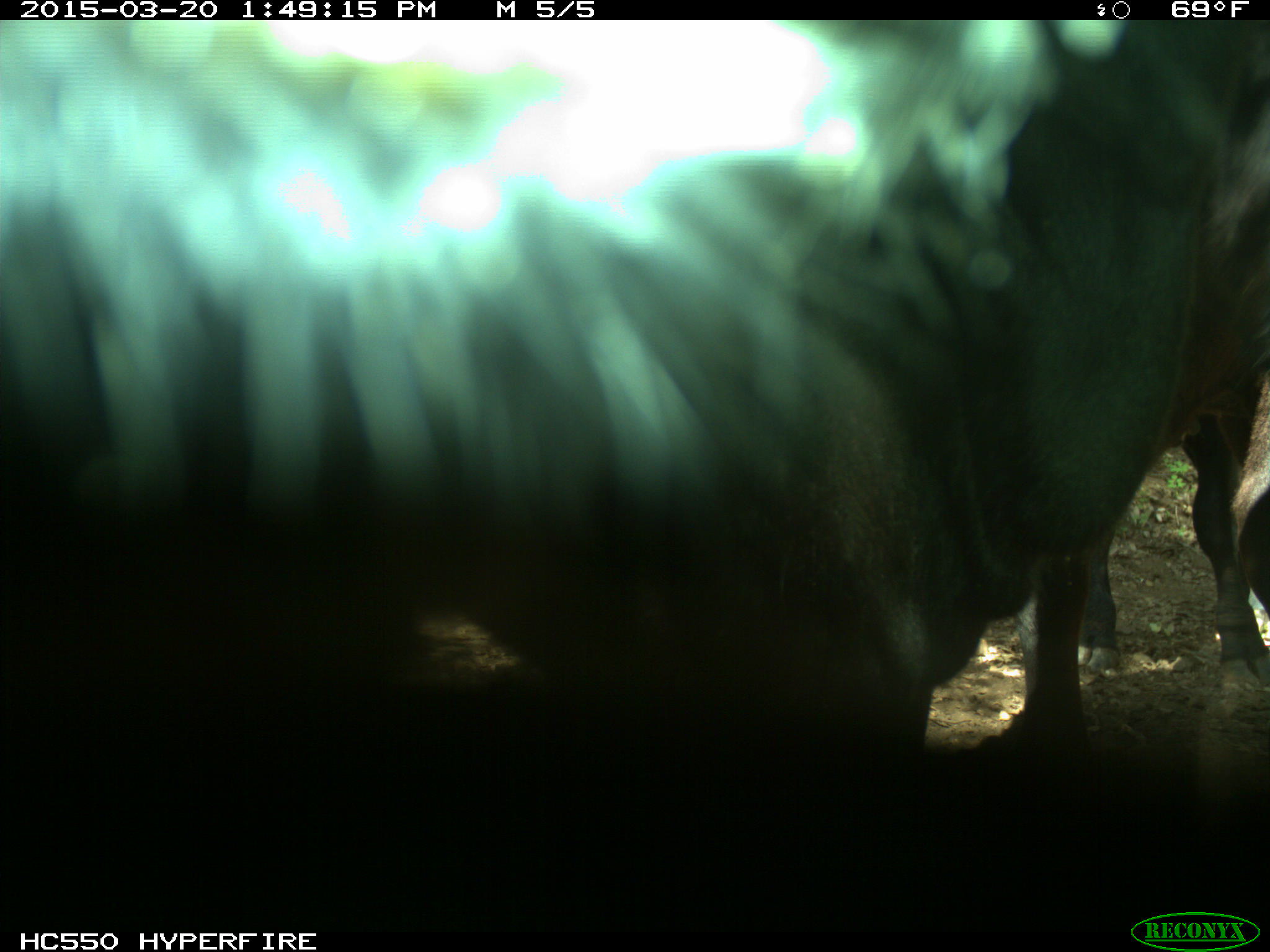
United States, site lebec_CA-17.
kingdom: Animalia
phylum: Chordata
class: Mammalia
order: Artiodactyla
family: Bovidae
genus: Bos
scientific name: Bos taurus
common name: domestic cow